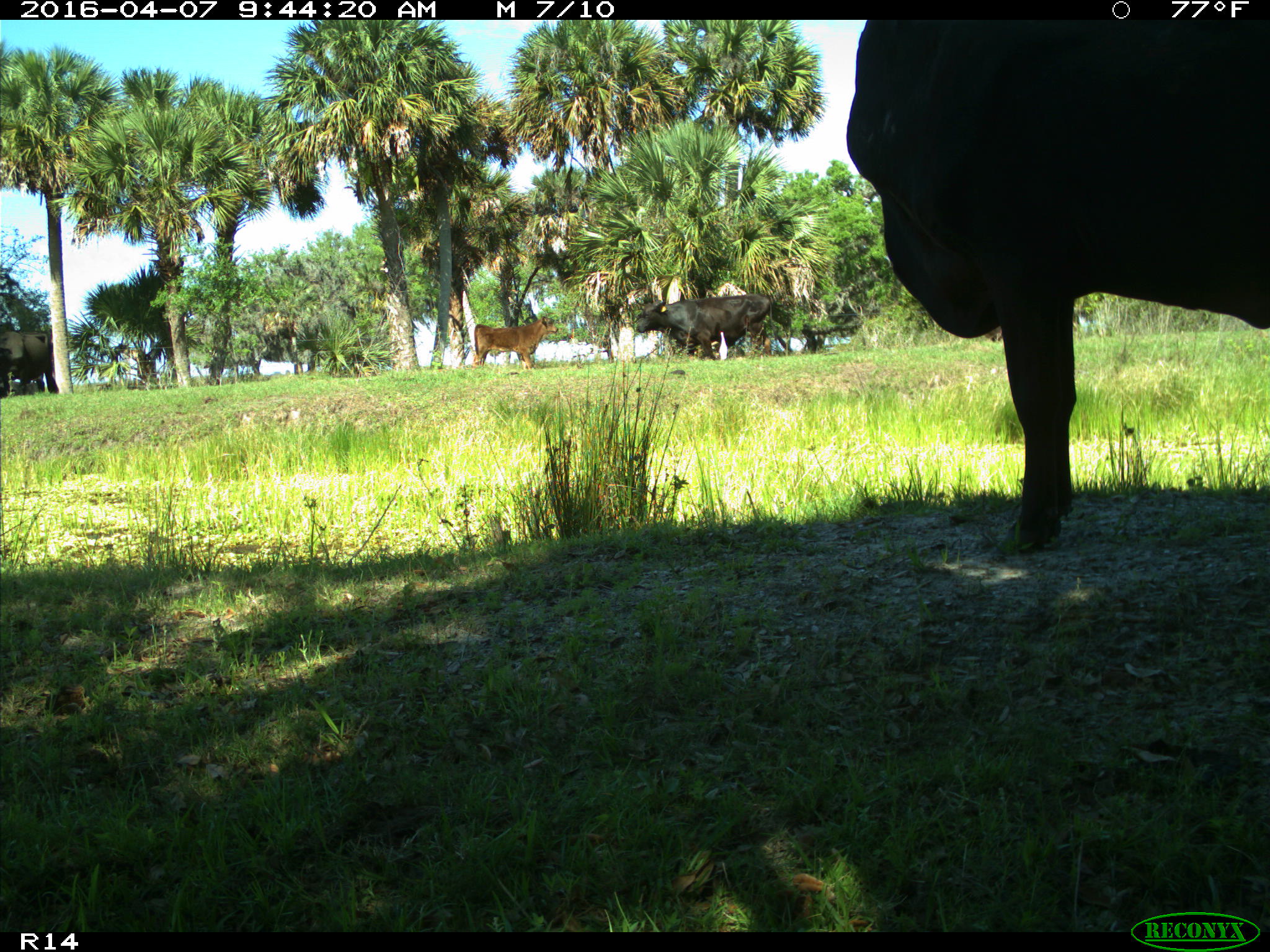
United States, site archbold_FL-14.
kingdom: Animalia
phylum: Chordata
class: Mammalia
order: Artiodactyla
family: Bovidae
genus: Bos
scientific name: Bos taurus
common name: domestic cow